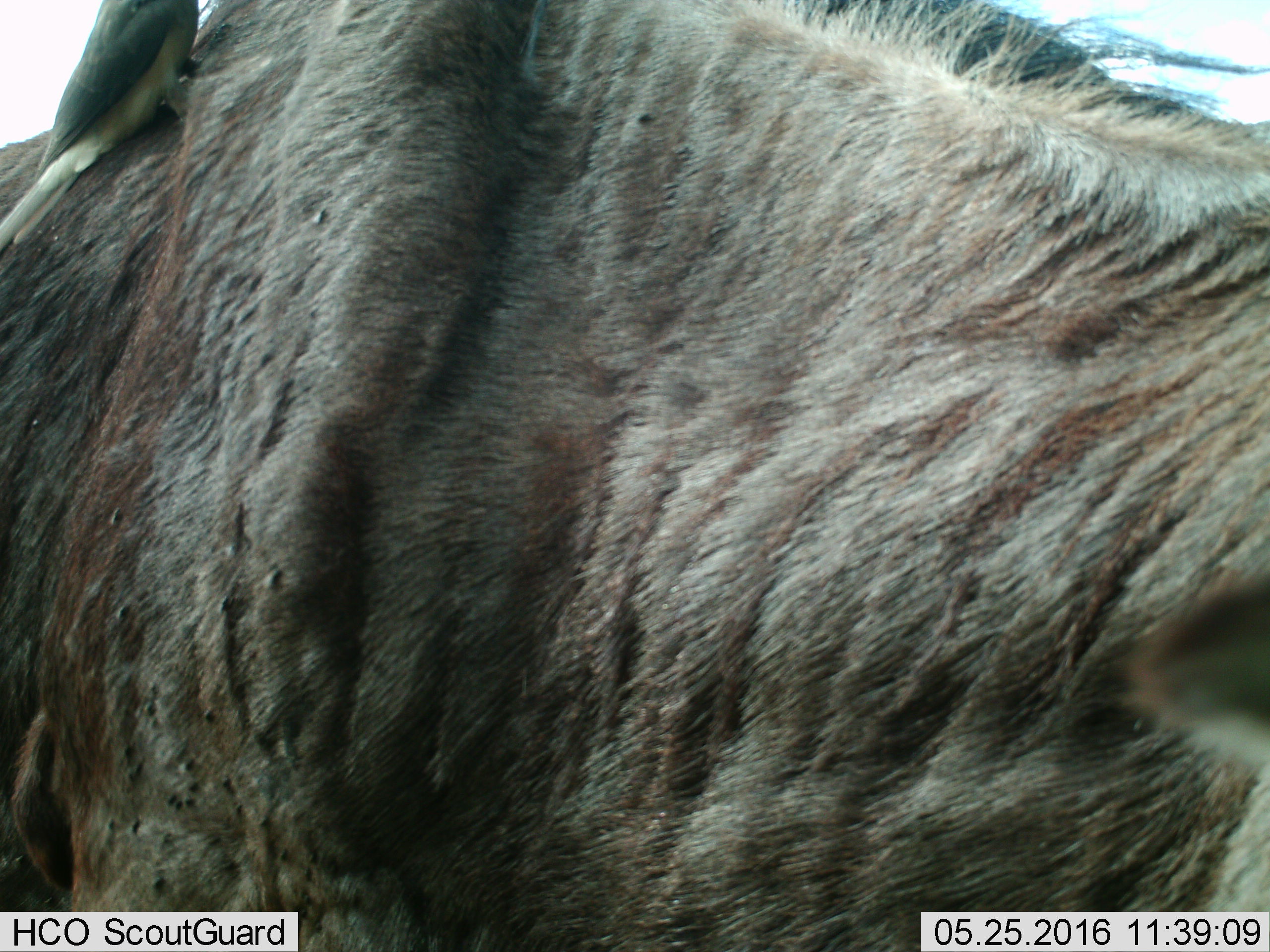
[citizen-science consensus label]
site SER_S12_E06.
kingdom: Animalia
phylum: Chordata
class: Mammalia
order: Artiodactyla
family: Bovidae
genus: Connochaetes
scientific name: Connochaetes taurinus taurinus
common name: blue wildebeest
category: wildebeestblue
Wildebeestblue (blue wildebeest) (Connochaetes taurinus taurinus), count 1. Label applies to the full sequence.